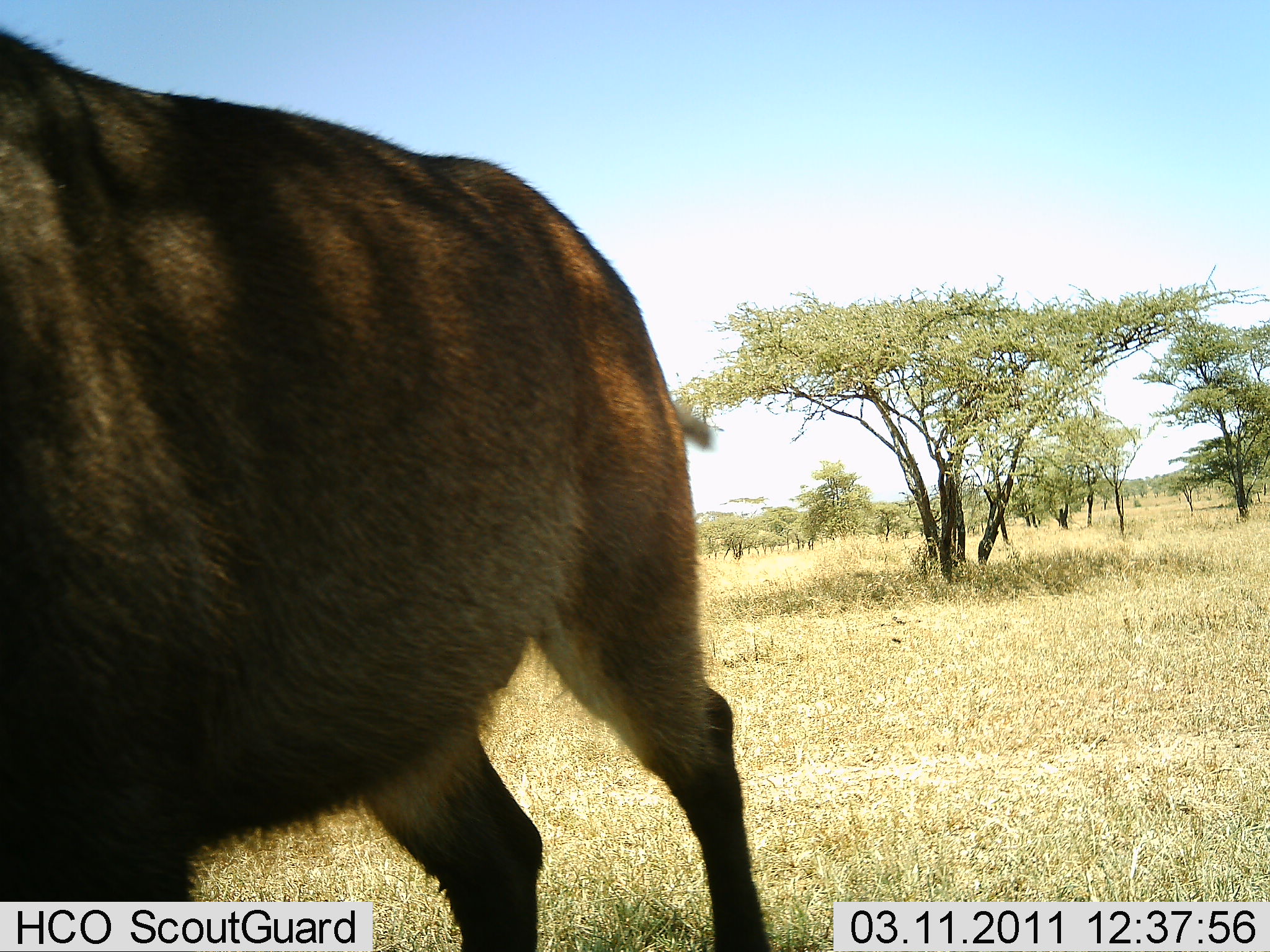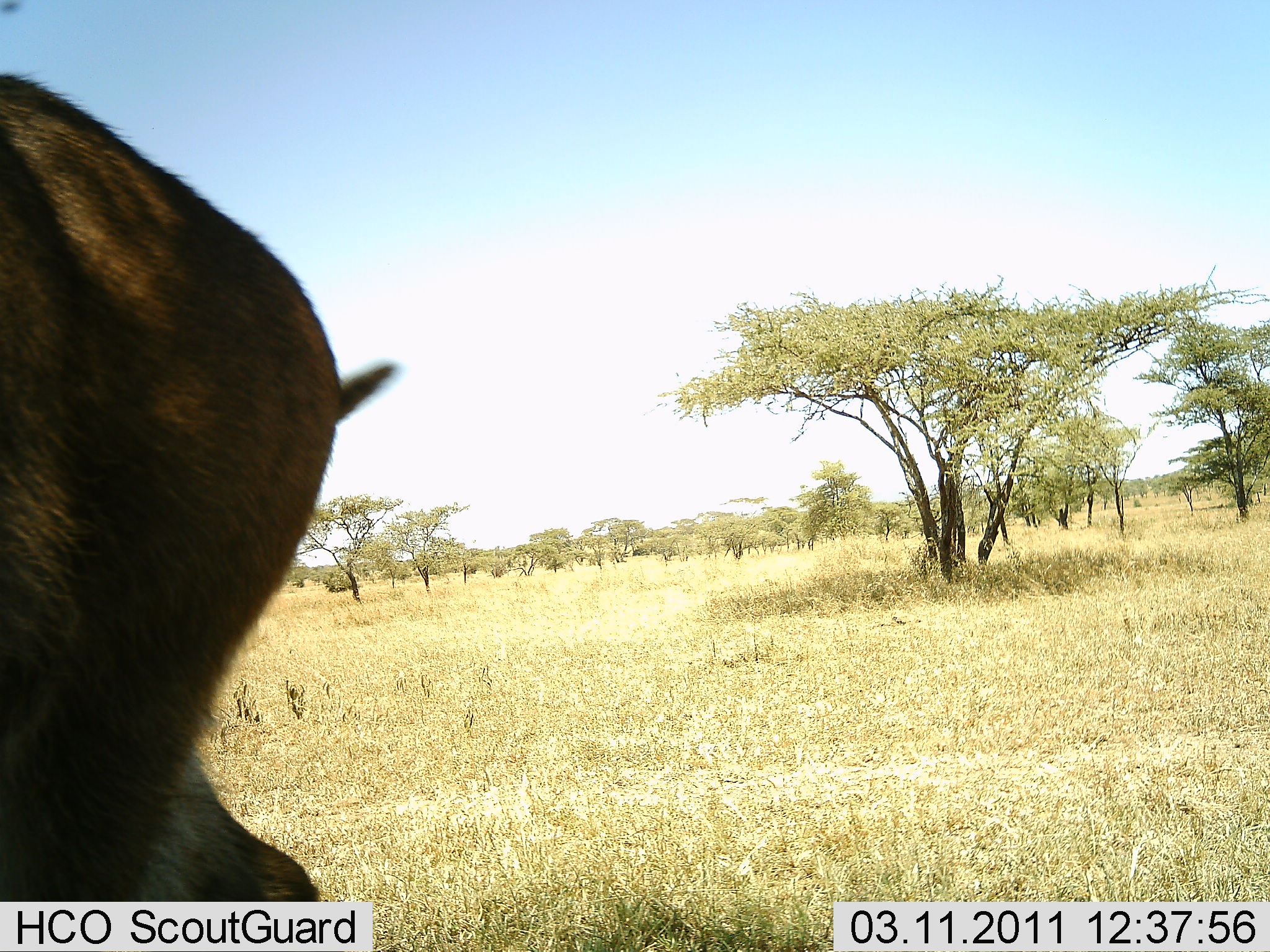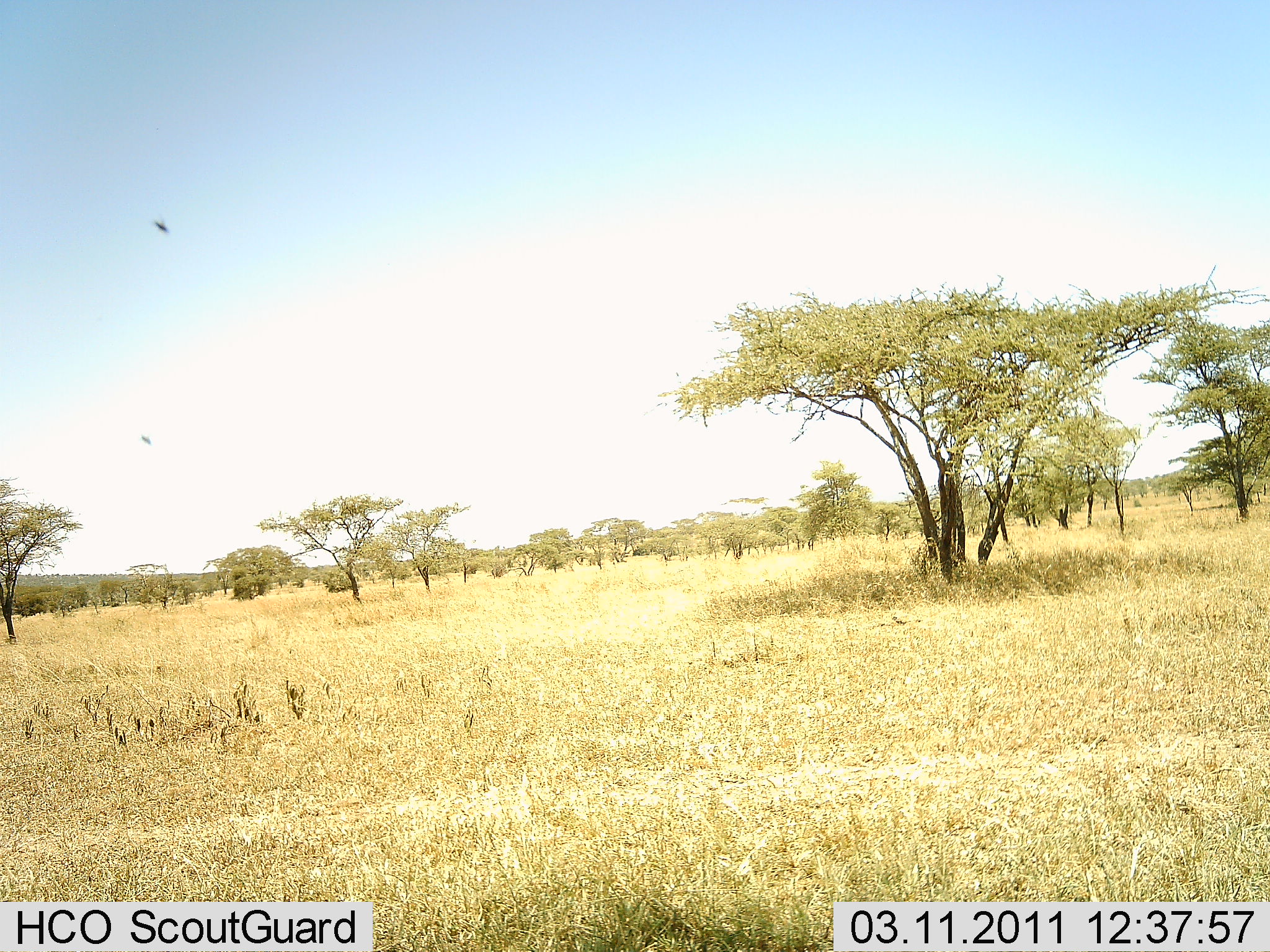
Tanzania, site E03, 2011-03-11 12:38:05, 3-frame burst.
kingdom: Animalia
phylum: Chordata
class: Mammalia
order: Artiodactyla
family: Bovidae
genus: Kobus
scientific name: Kobus ellipsiprymnus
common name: waterbuck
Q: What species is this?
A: Waterbuck (Kobus ellipsiprymnus).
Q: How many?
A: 1.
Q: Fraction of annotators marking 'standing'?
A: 17%.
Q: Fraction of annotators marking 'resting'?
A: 0%.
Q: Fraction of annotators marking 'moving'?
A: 83%.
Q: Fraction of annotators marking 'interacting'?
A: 0%.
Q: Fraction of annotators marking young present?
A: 0%.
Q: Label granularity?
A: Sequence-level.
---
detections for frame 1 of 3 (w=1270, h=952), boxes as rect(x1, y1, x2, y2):
animal: rect(1, 30, 773, 952)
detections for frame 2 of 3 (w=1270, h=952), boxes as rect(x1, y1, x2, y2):
animal: rect(0, 72, 400, 903)